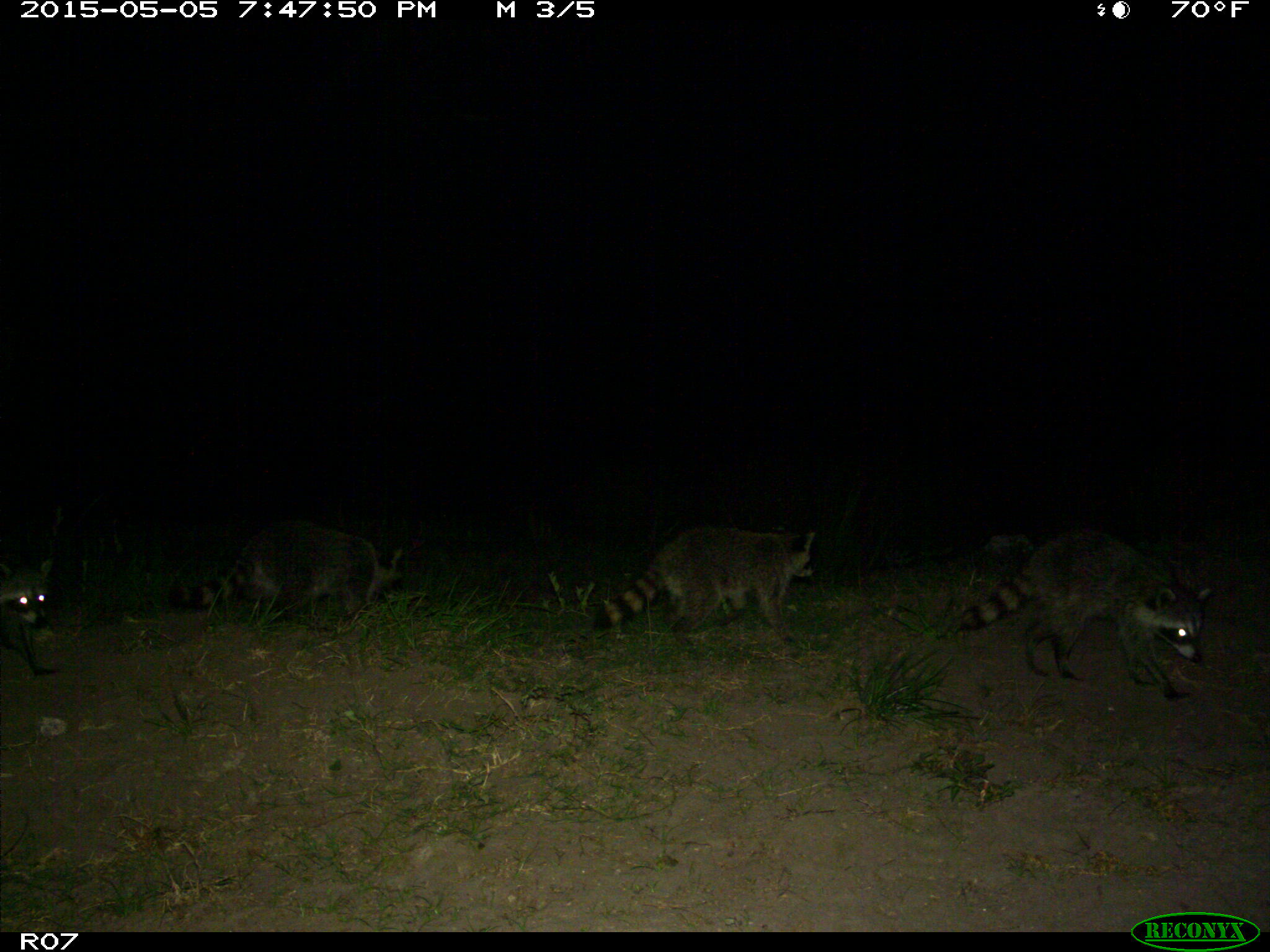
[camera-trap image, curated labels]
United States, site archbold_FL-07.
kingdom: Animalia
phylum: Chordata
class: Mammalia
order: Carnivora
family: Procyonidae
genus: Procyon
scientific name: Procyon lotor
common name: common raccoon